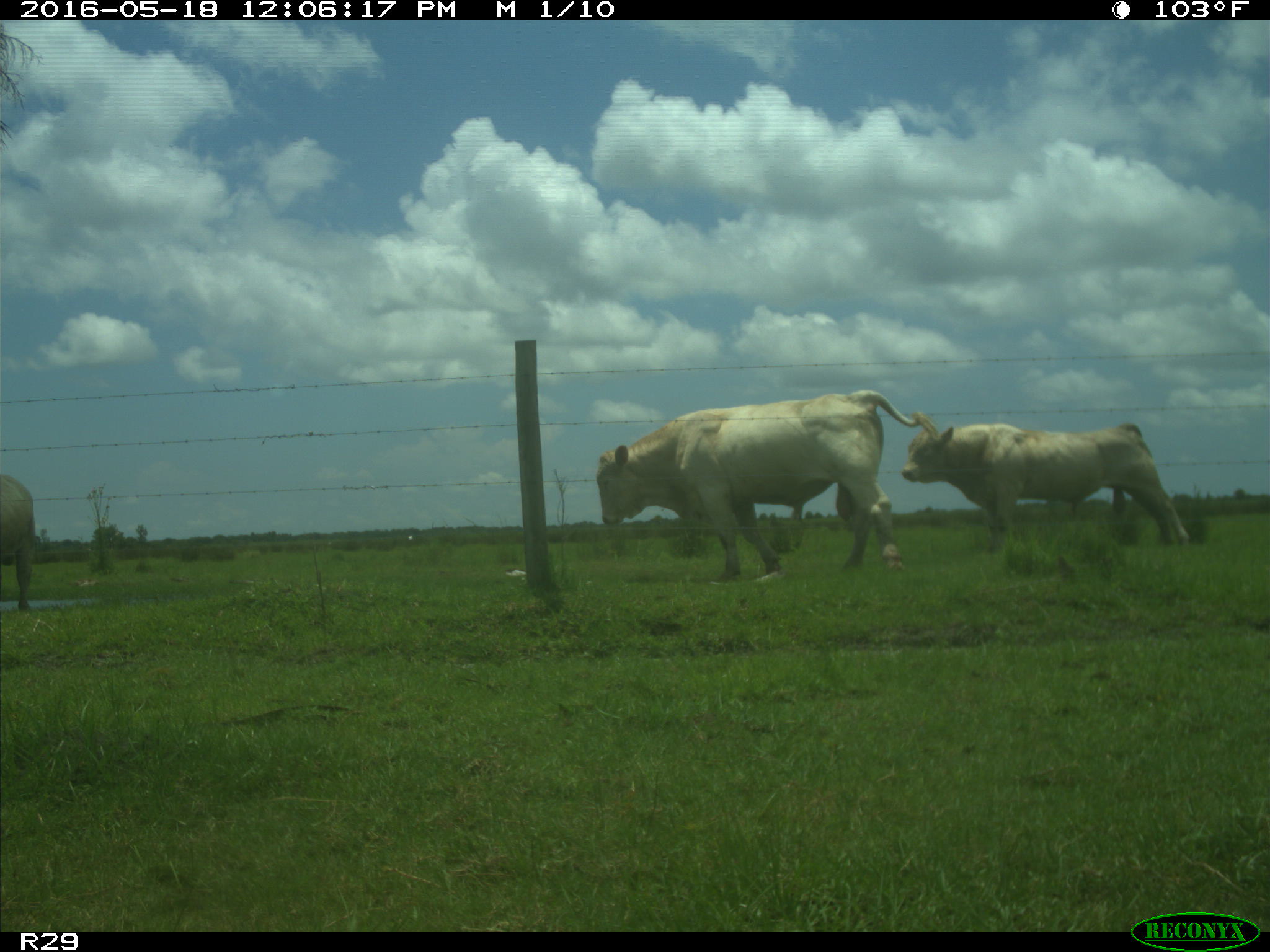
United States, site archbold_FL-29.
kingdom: Animalia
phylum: Chordata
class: Mammalia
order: Artiodactyla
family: Bovidae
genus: Bos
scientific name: Bos taurus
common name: domestic cow